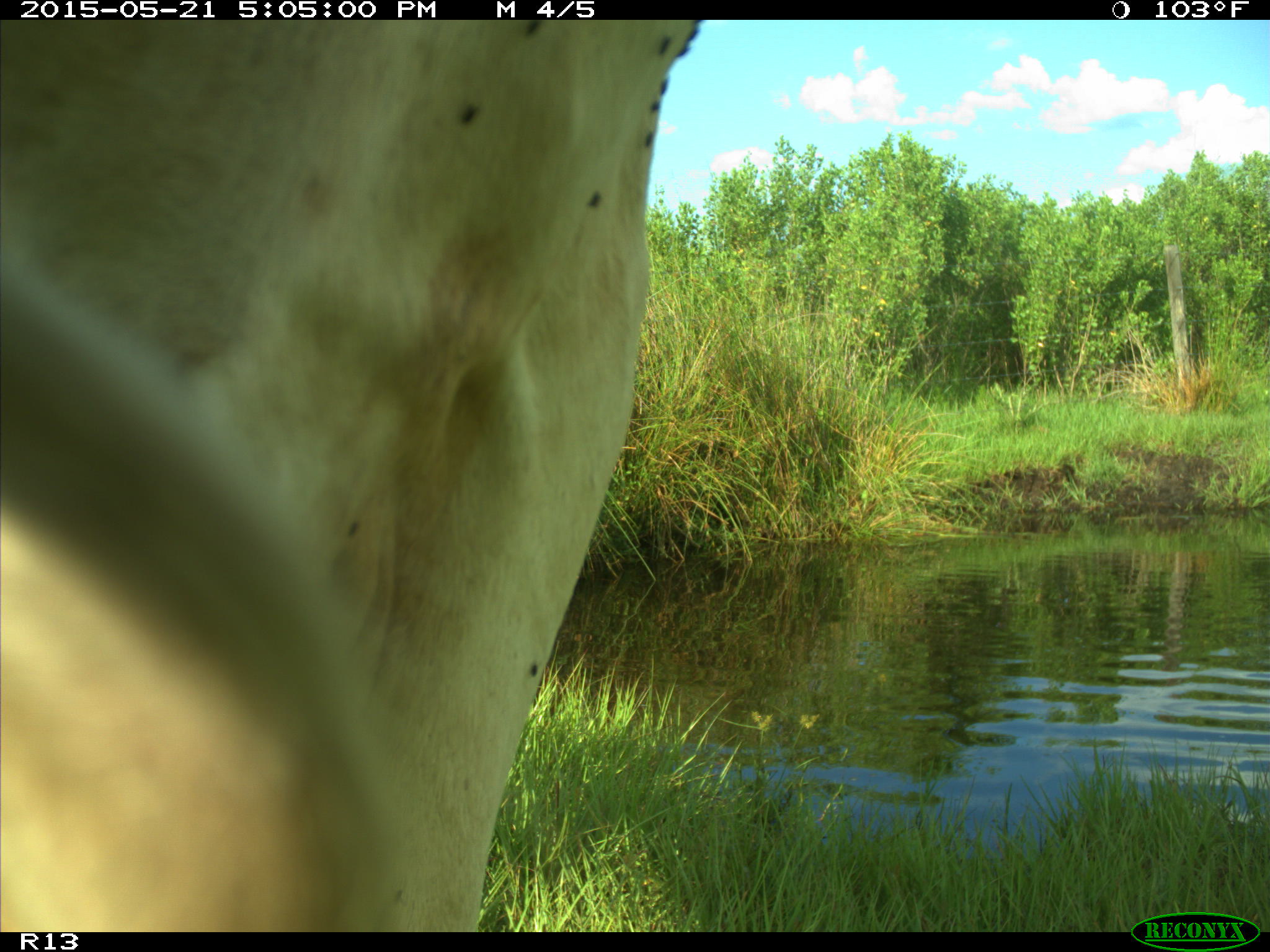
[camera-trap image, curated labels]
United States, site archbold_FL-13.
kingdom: Animalia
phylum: Chordata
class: Mammalia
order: Artiodactyla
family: Bovidae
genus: Bos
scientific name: Bos taurus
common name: domestic cow